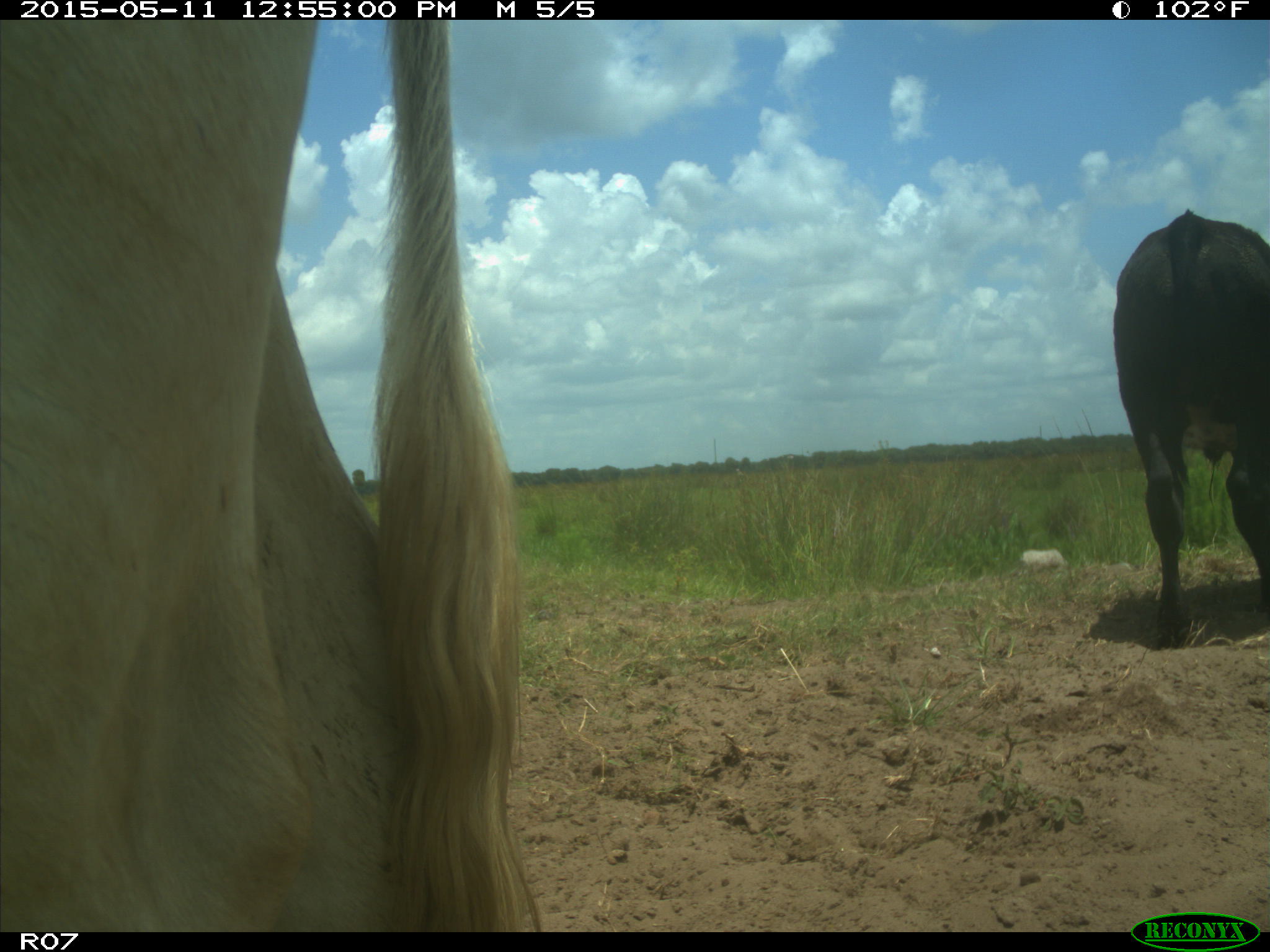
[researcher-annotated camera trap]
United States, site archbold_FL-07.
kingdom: Animalia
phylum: Chordata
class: Mammalia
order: Artiodactyla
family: Bovidae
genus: Bos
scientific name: Bos taurus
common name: domestic cow